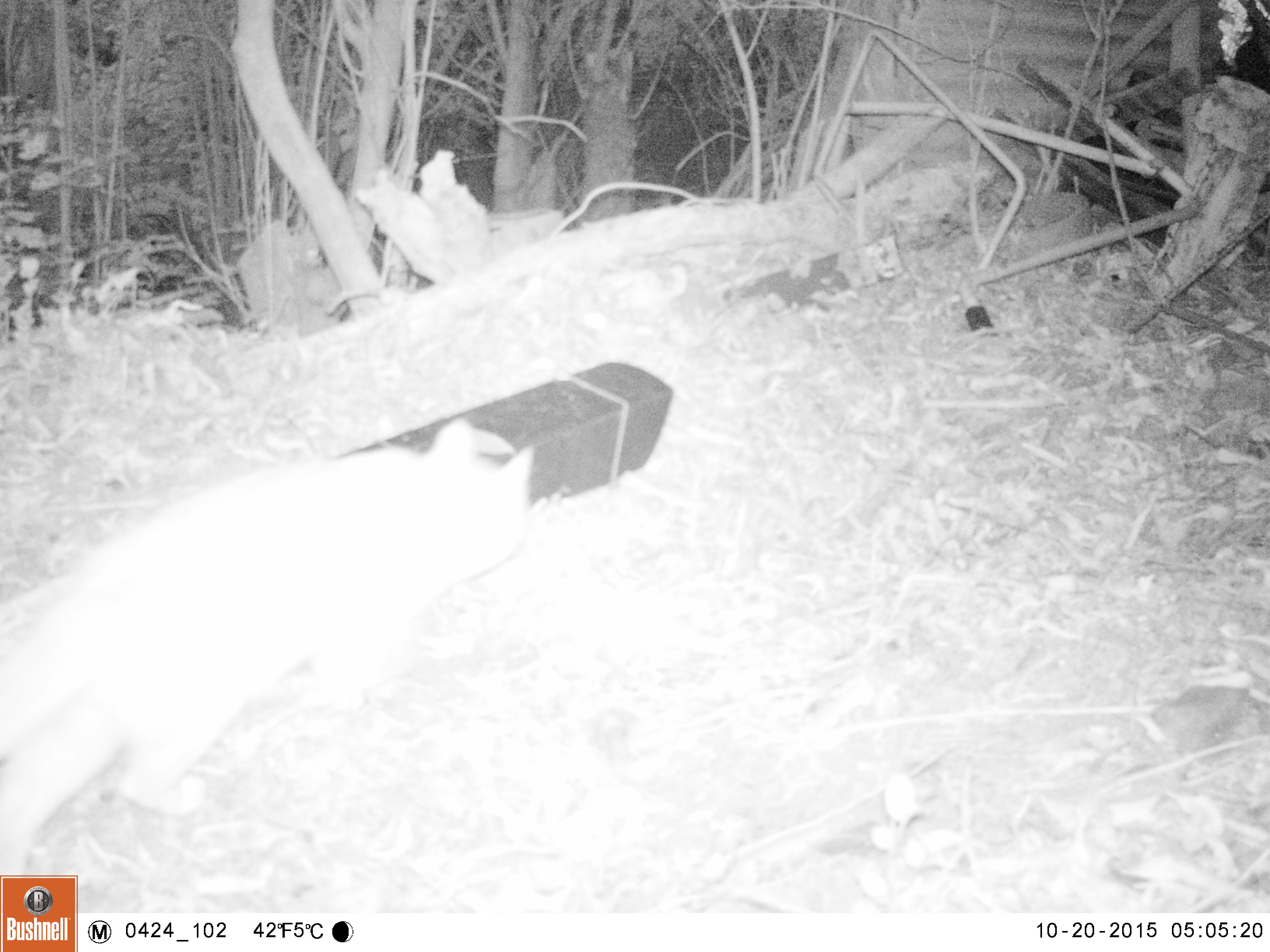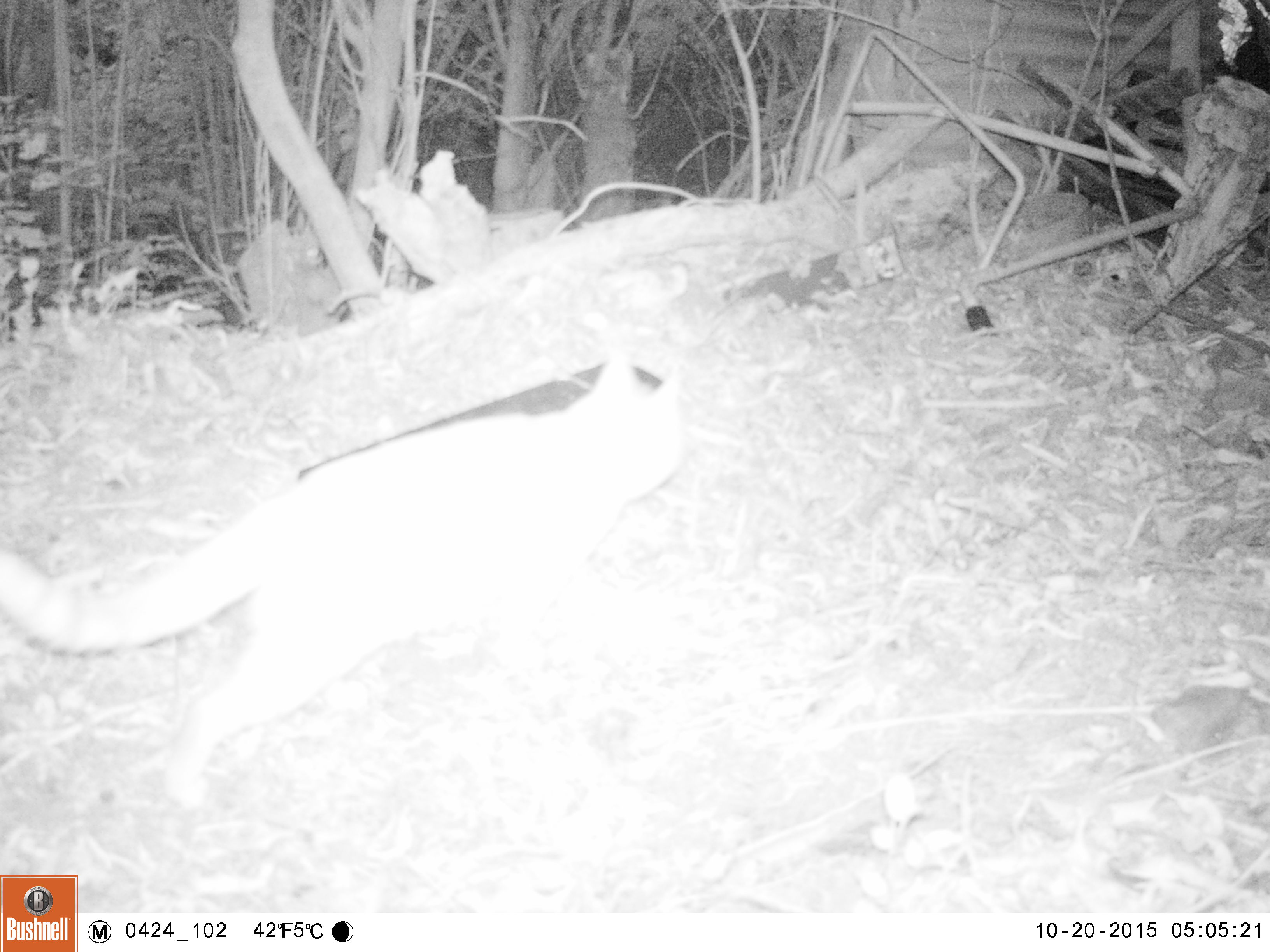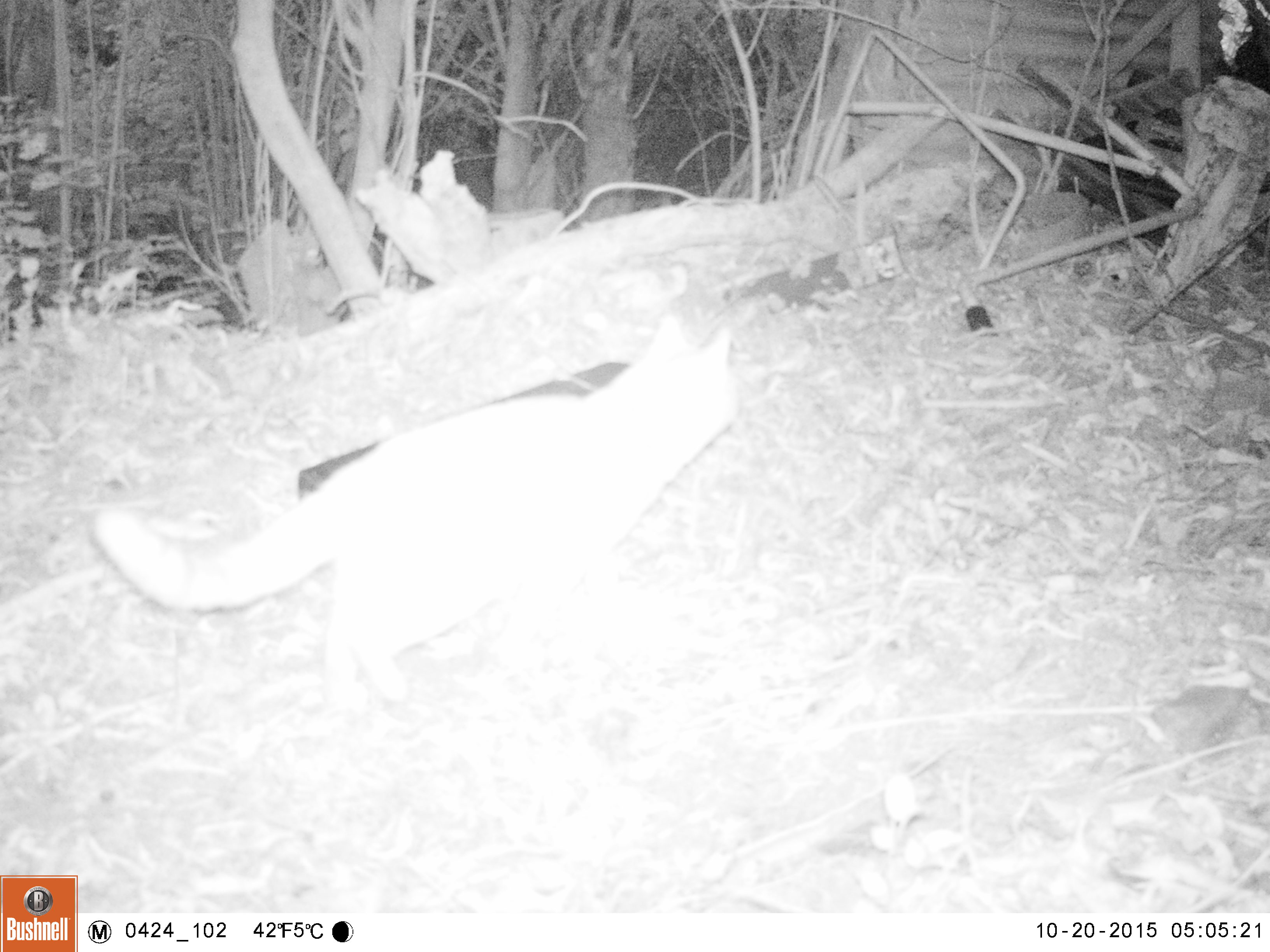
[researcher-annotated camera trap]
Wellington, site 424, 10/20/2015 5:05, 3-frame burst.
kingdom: Animalia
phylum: Chordata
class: Mammalia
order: Carnivora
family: Felidae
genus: Felis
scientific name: Felis catus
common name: cat